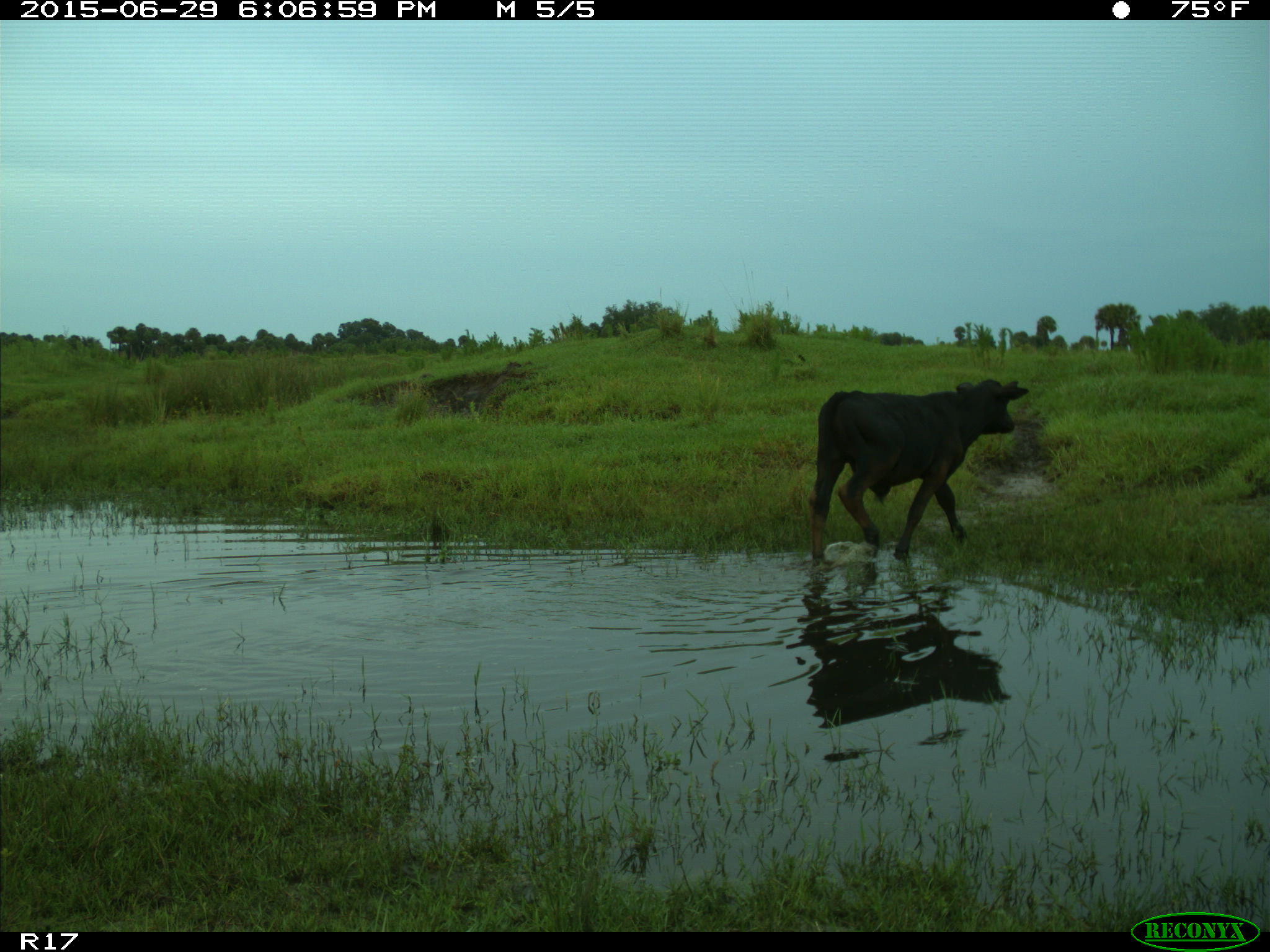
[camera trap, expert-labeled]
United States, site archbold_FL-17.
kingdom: Animalia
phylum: Chordata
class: Mammalia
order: Artiodactyla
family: Bovidae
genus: Bos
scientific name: Bos taurus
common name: domestic cow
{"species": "Bos taurus (domestic cow)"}